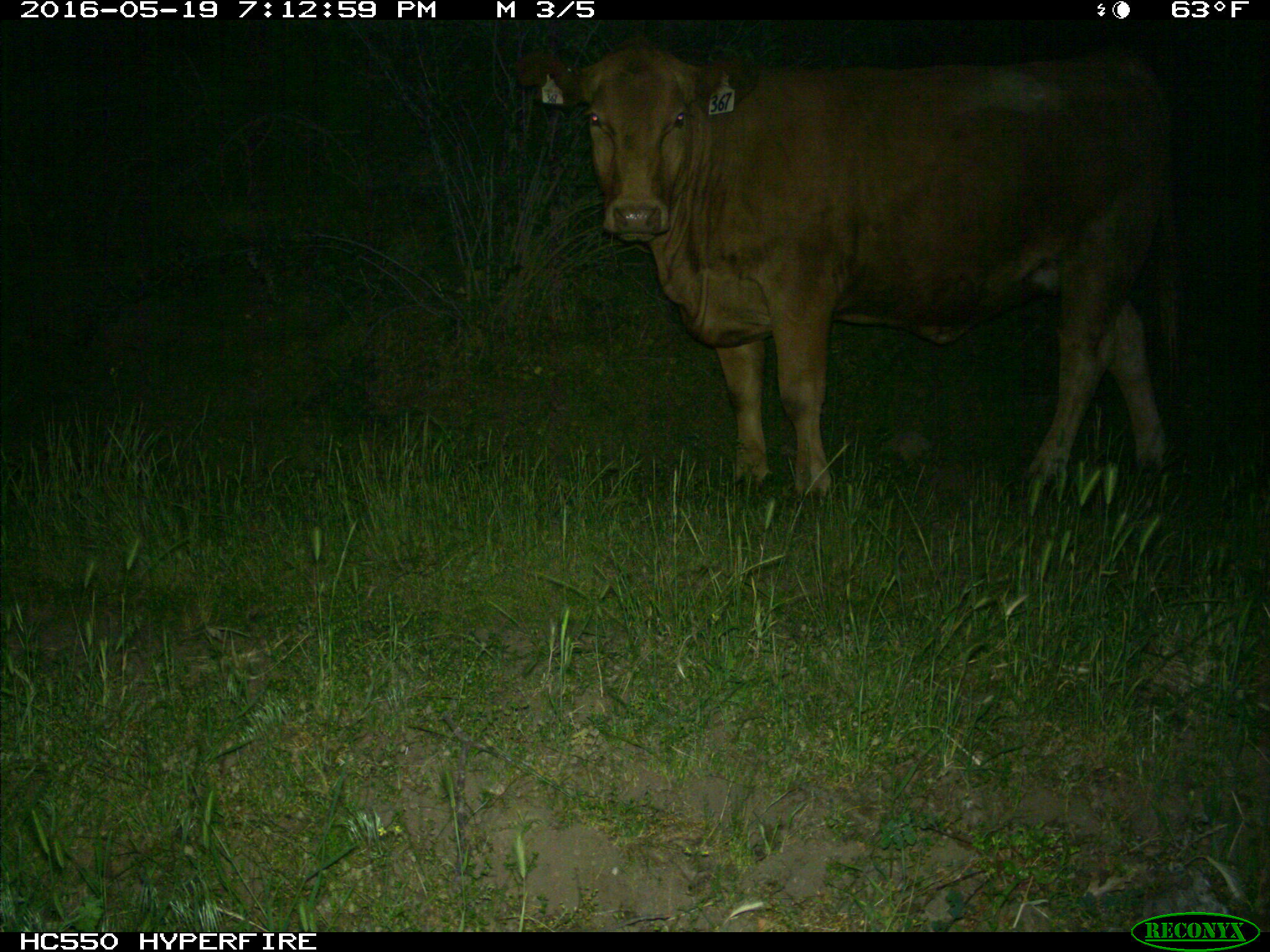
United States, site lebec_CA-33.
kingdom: Animalia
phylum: Chordata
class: Mammalia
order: Artiodactyla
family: Bovidae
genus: Bos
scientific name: Bos taurus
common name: domestic cow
Bos taurus (domestic cow).